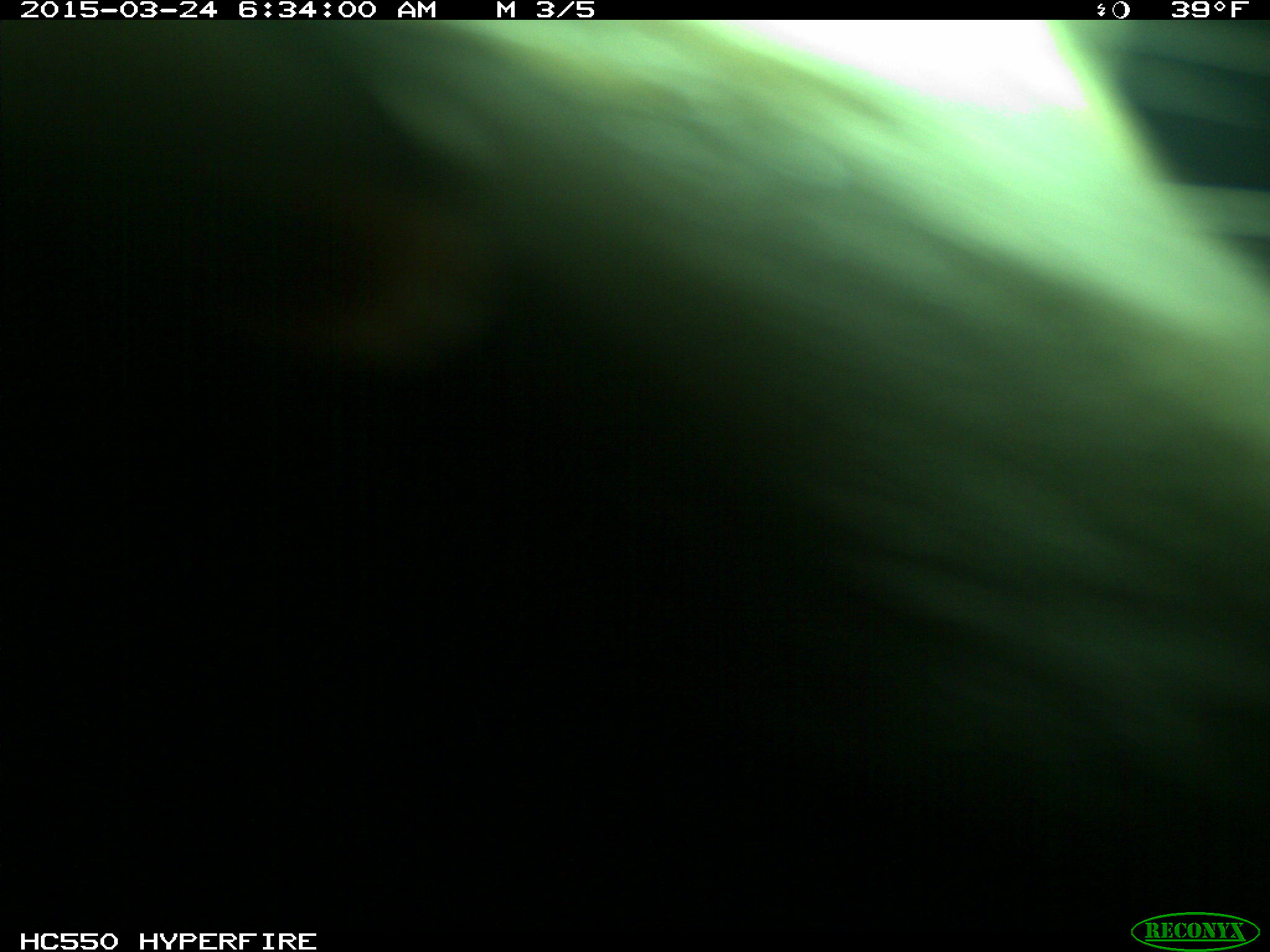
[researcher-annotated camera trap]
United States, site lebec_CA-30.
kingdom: Animalia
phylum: Chordata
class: Mammalia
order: Artiodactyla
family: Bovidae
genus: Bos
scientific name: Bos taurus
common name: domestic cow